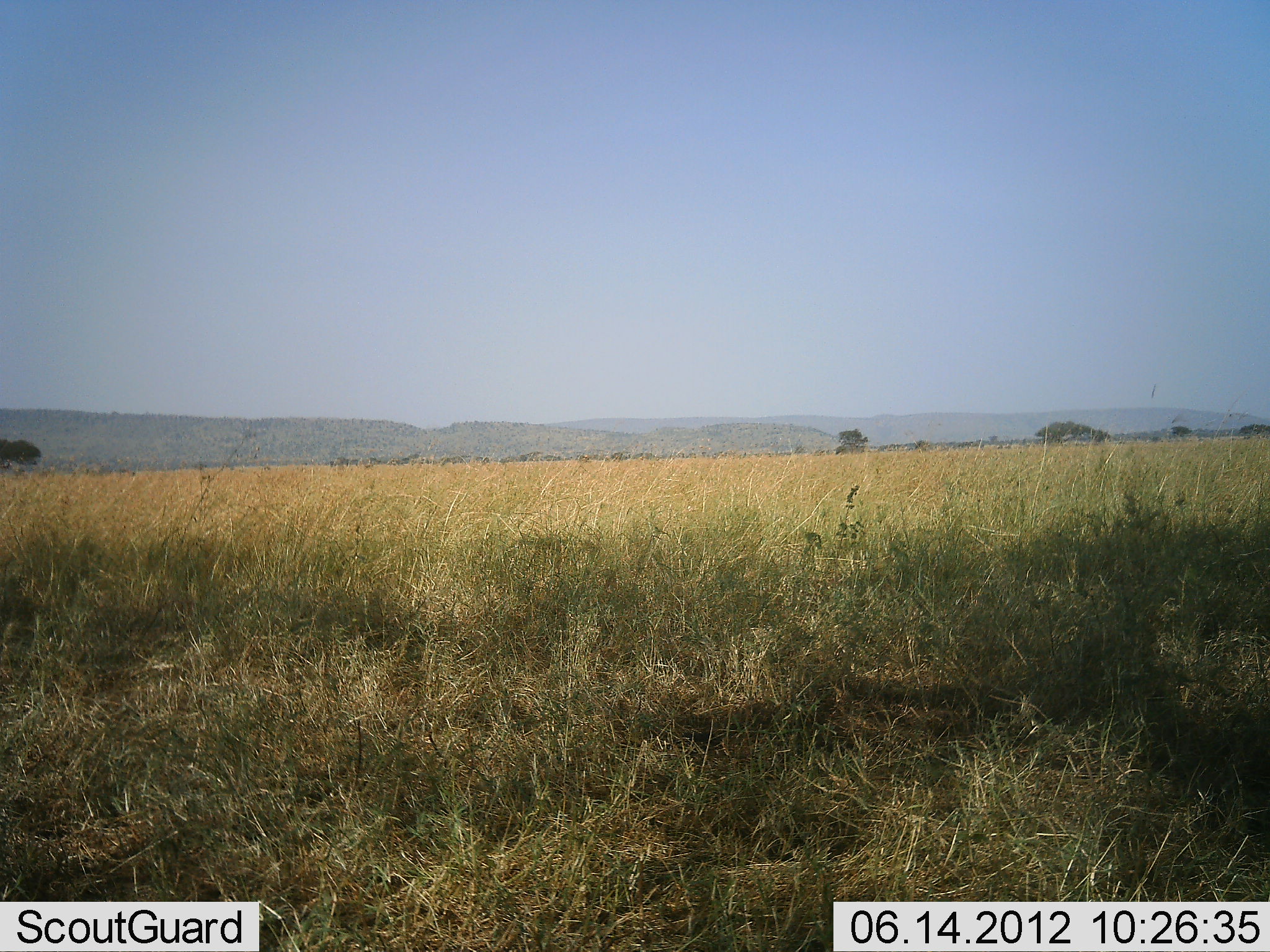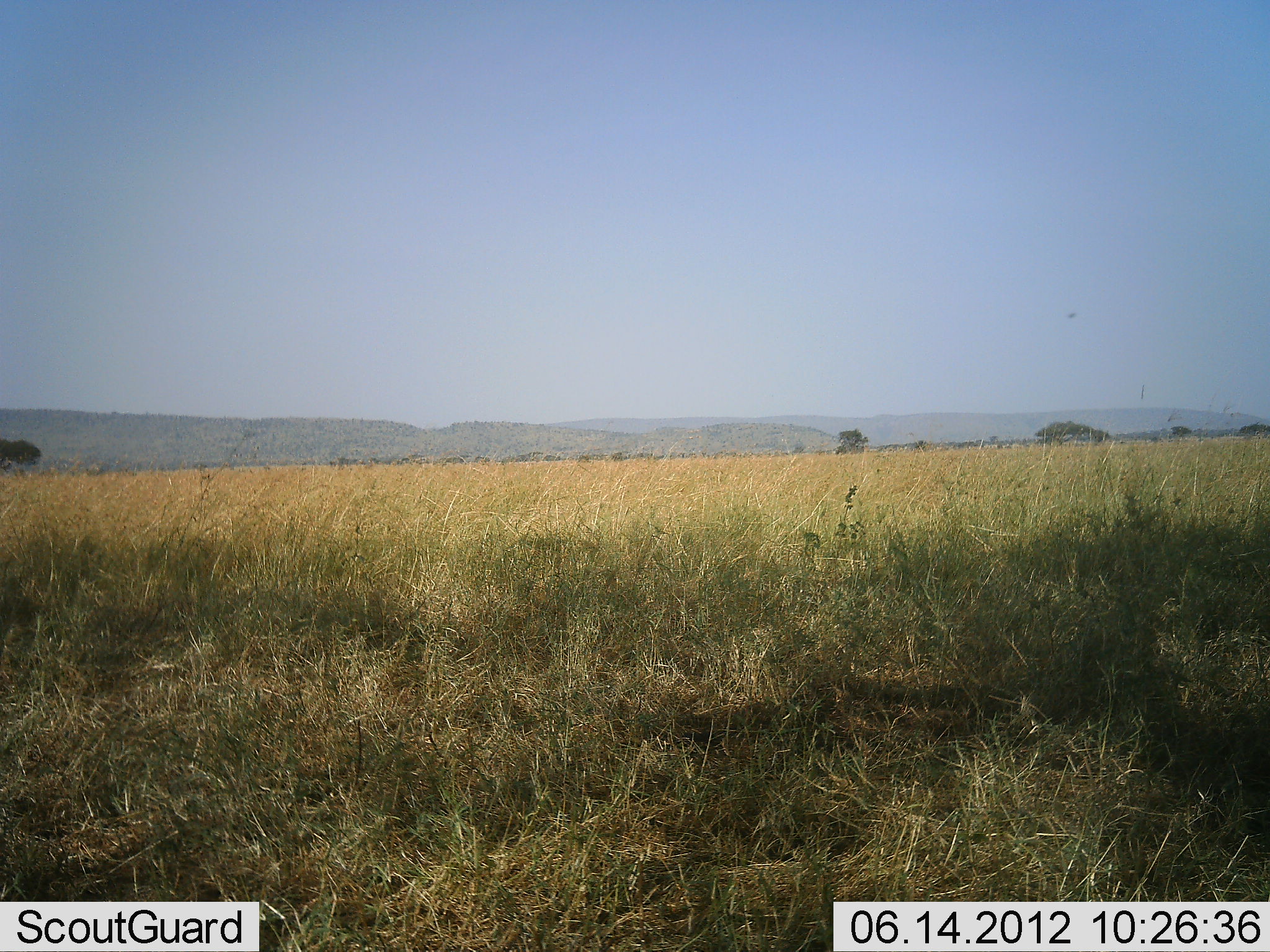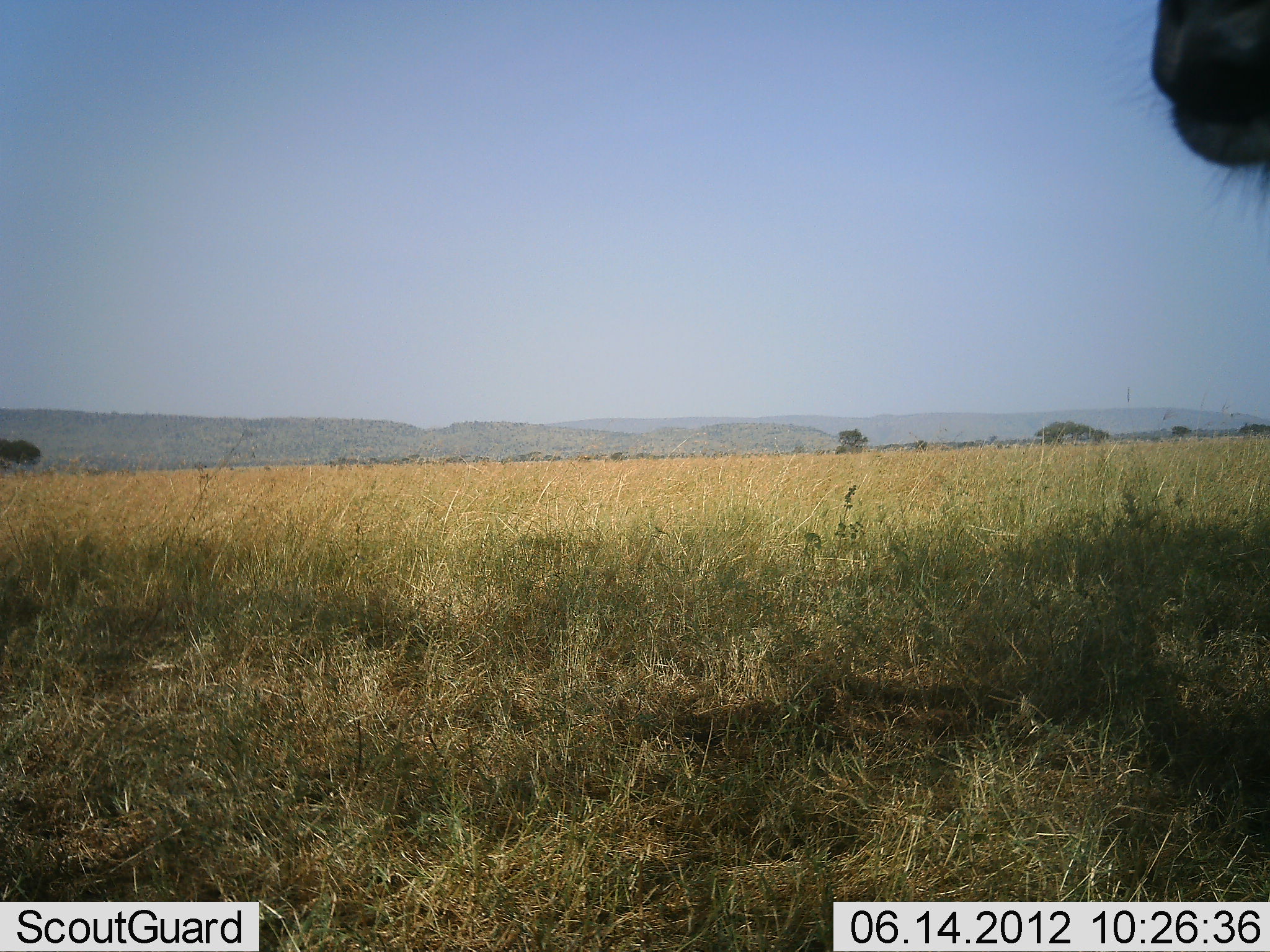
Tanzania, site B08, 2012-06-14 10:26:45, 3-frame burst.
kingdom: Animalia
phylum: Chordata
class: Mammalia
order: Artiodactyla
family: Bovidae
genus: Connochaetes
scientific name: Connochaetes taurinus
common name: blue wildebeest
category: wildebeest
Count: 1.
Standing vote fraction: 50%.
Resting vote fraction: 0%.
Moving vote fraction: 75%.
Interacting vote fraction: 0%.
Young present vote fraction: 0%.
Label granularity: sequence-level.